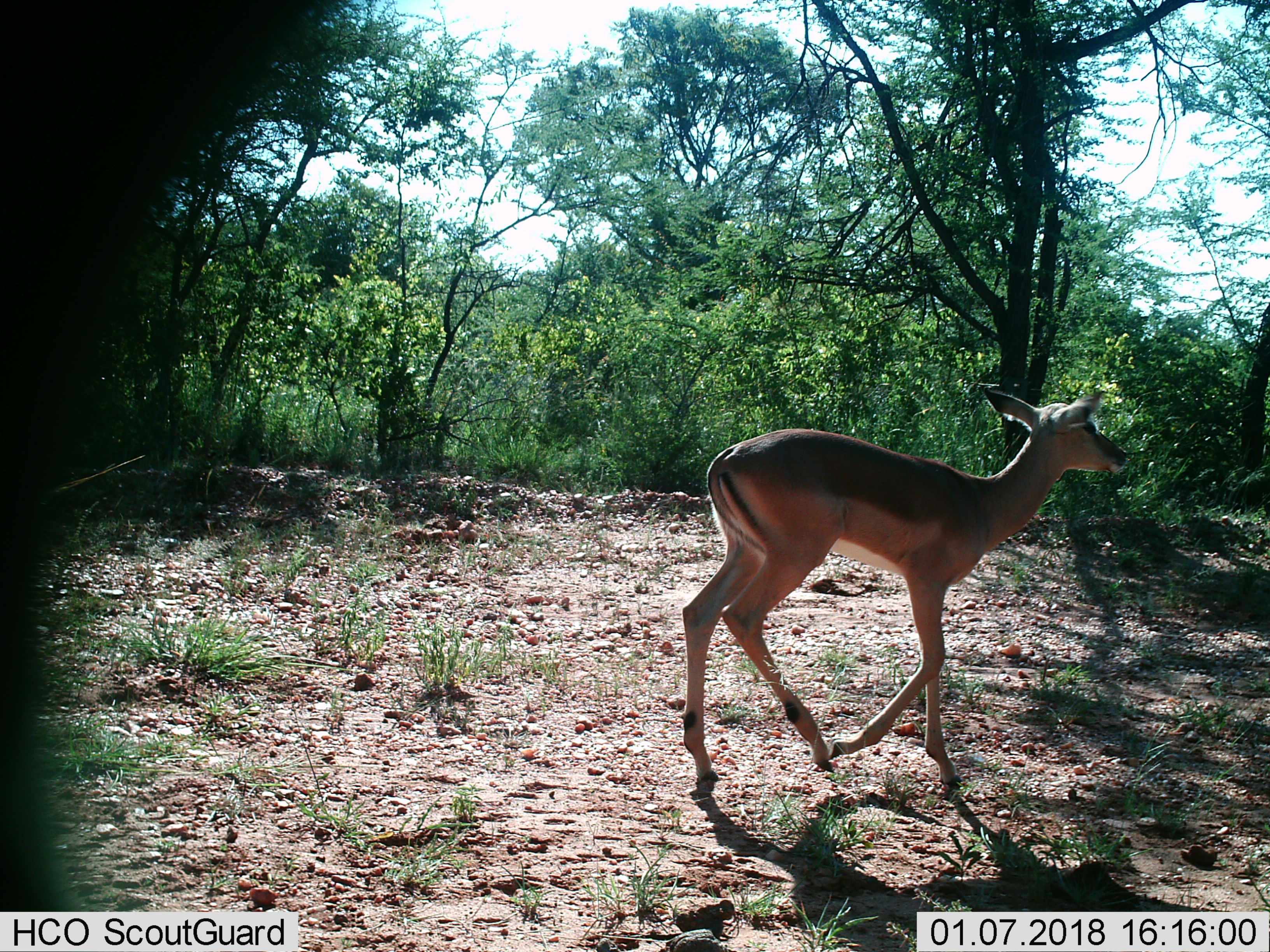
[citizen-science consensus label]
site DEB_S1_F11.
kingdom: Animalia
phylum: Chordata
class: Mammalia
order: Artiodactyla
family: Bovidae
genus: Aepyceros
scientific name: Aepyceros melampus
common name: impala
Impala (Aepyceros melampus), count 1. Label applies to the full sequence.